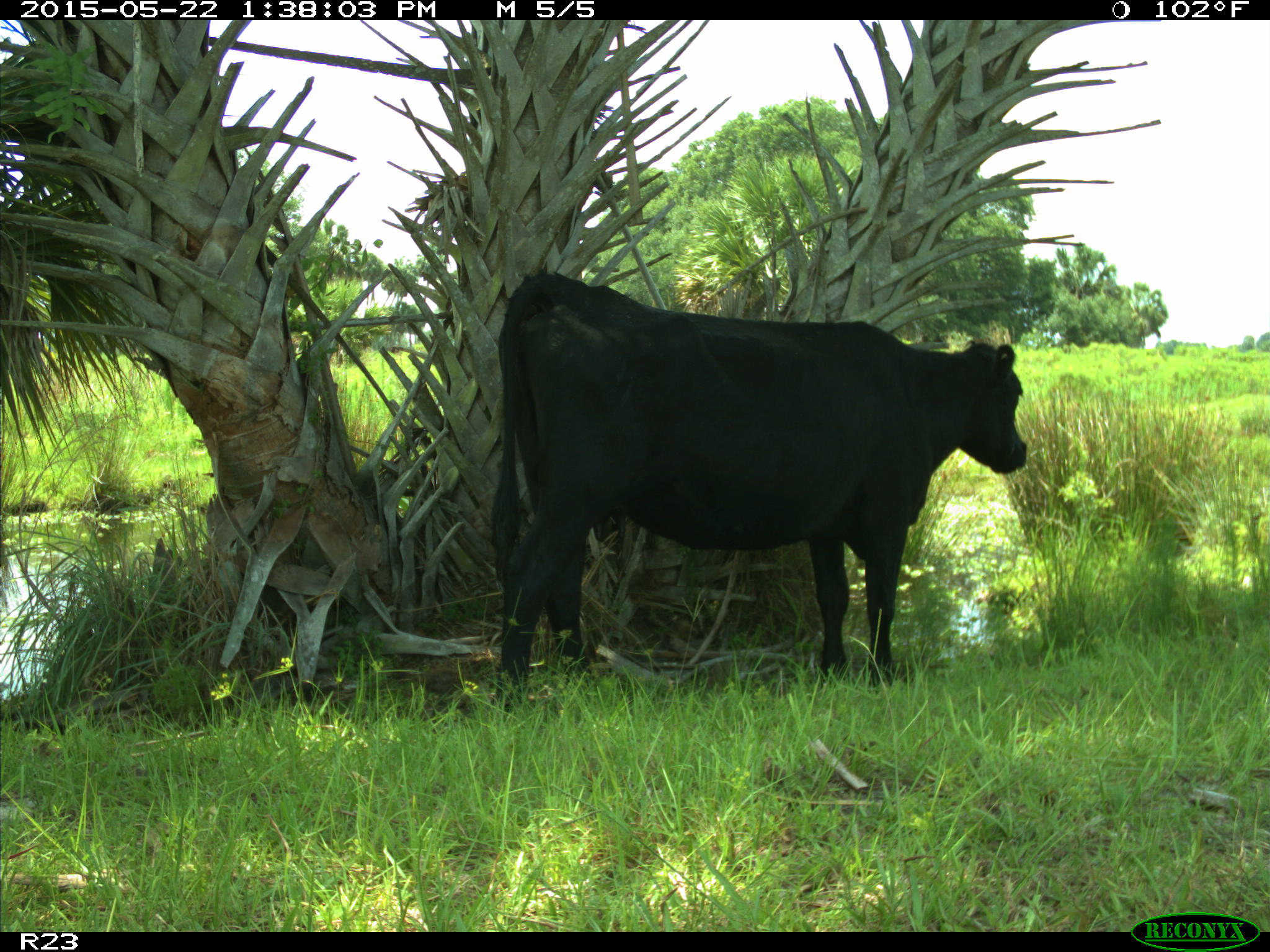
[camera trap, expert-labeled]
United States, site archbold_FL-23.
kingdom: Animalia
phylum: Chordata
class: Mammalia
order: Artiodactyla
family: Bovidae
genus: Bos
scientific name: Bos taurus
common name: domestic cow